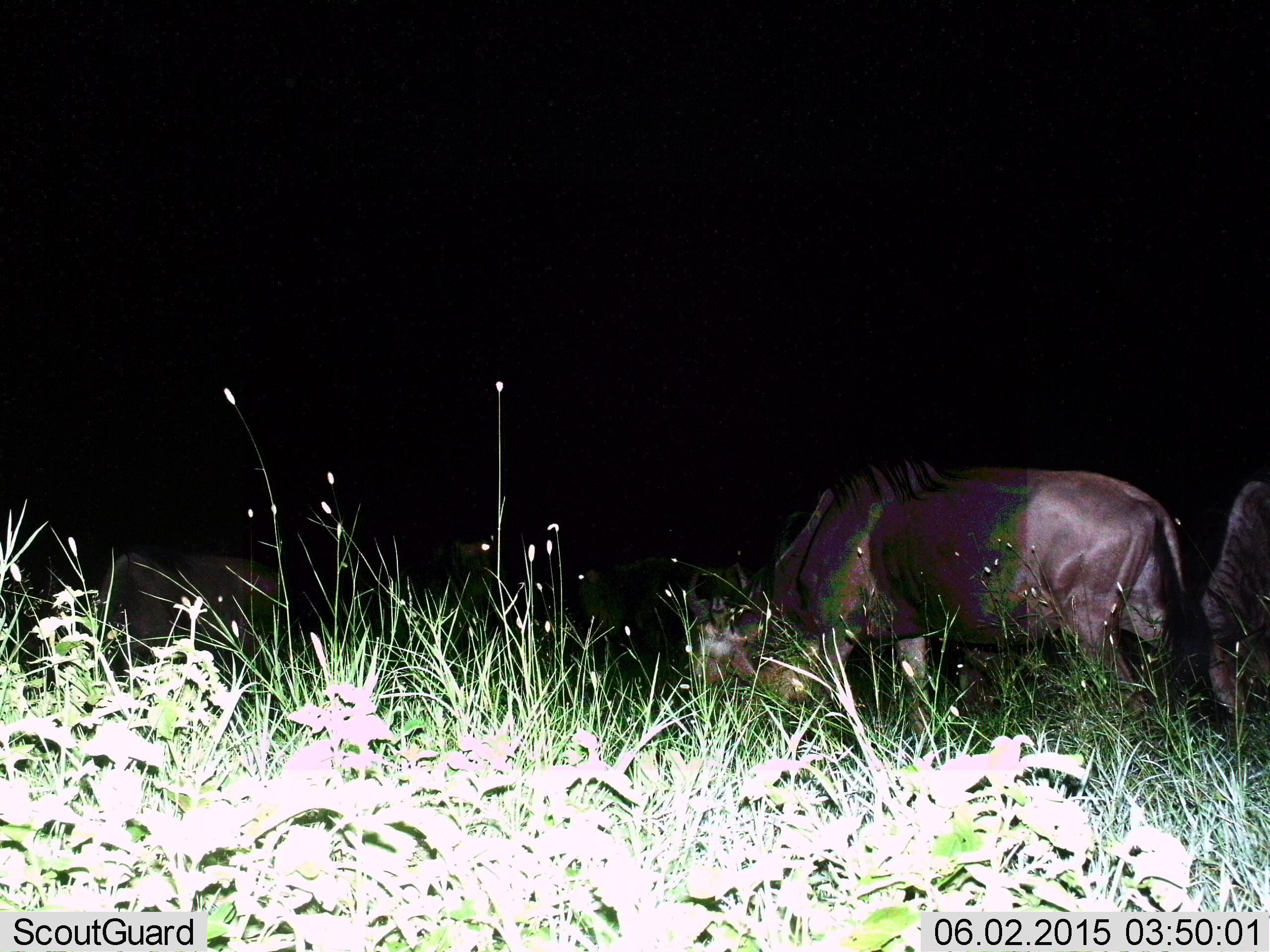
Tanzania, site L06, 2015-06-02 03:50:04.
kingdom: Animalia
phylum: Chordata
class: Mammalia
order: Artiodactyla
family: Bovidae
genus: Connochaetes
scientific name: Connochaetes taurinus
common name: blue wildebeest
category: wildebeest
Wildebeest (blue wildebeest) (Connochaetes taurinus), count 2. Behavior (volunteer vote fractions): standing 36%, resting 0%, moving 9%, interacting 0%. Young present (vote fraction): 0%. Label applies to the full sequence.